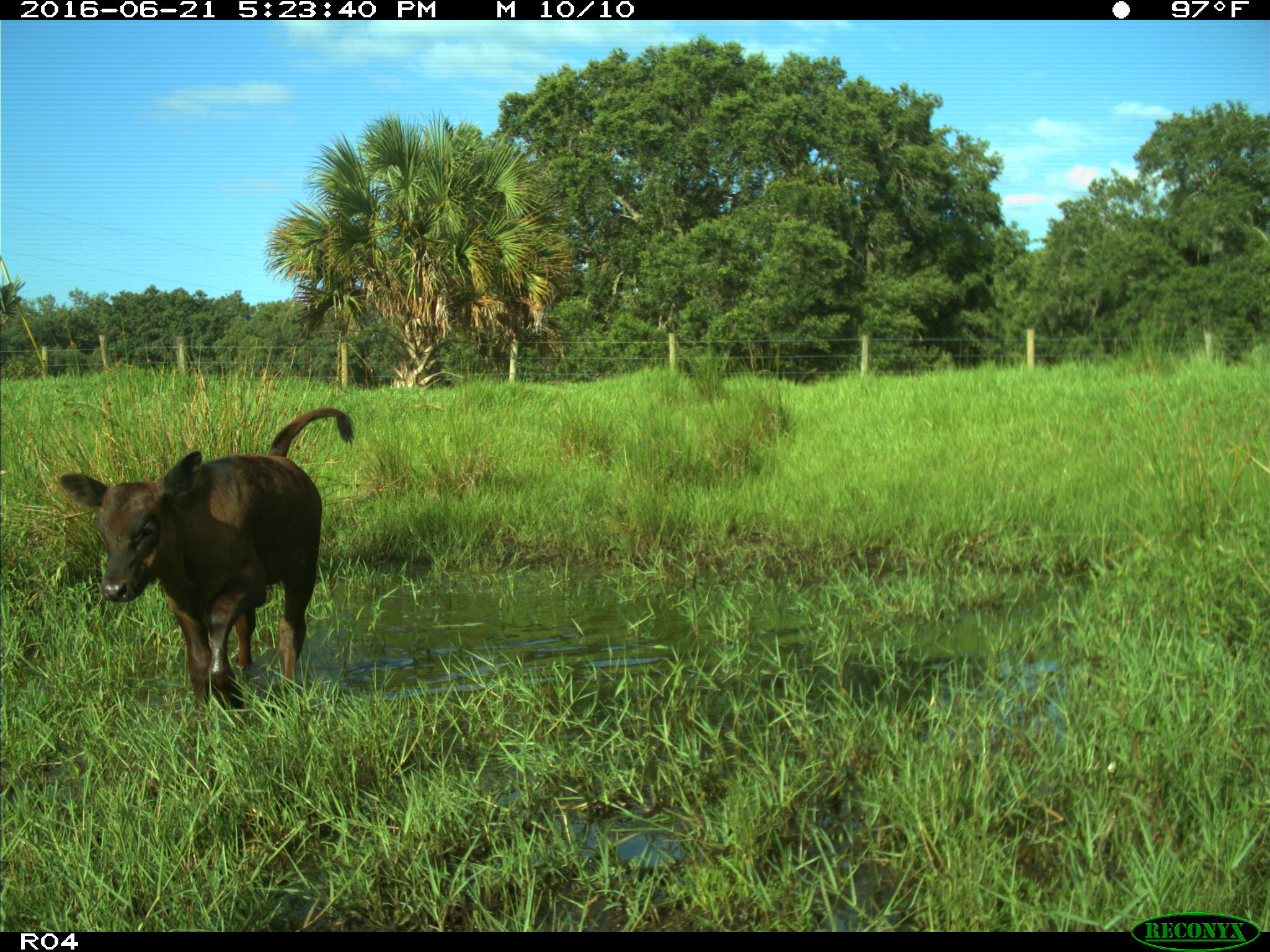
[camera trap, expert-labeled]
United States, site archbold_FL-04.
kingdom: Animalia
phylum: Chordata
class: Mammalia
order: Artiodactyla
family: Bovidae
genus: Bos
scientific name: Bos taurus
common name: domestic cow